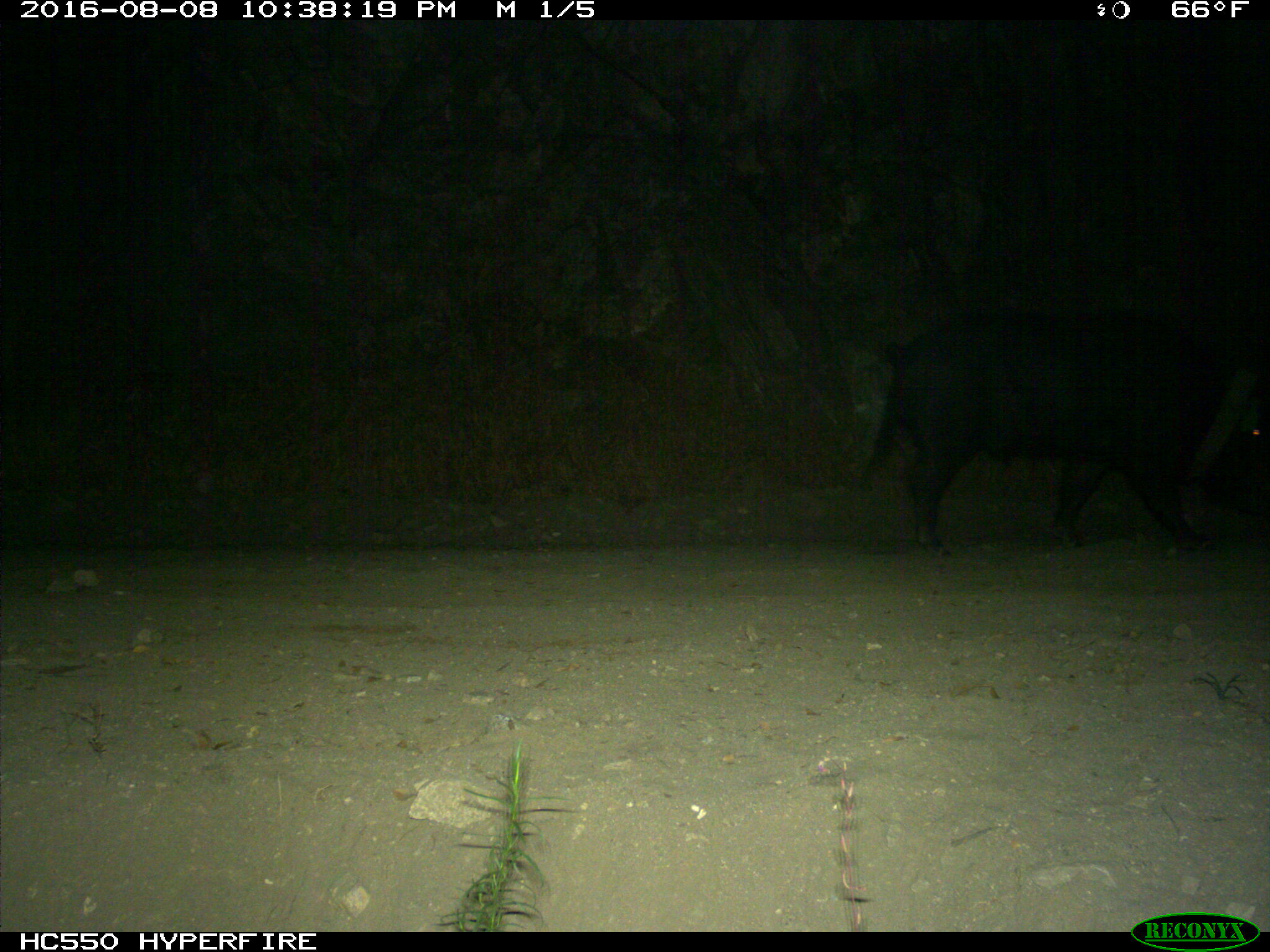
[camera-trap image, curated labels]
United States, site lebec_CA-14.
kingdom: Animalia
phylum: Chordata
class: Mammalia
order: Artiodactyla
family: Suidae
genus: Sus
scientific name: Sus scrofa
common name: wild boar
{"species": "Sus scrofa (wild boar)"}